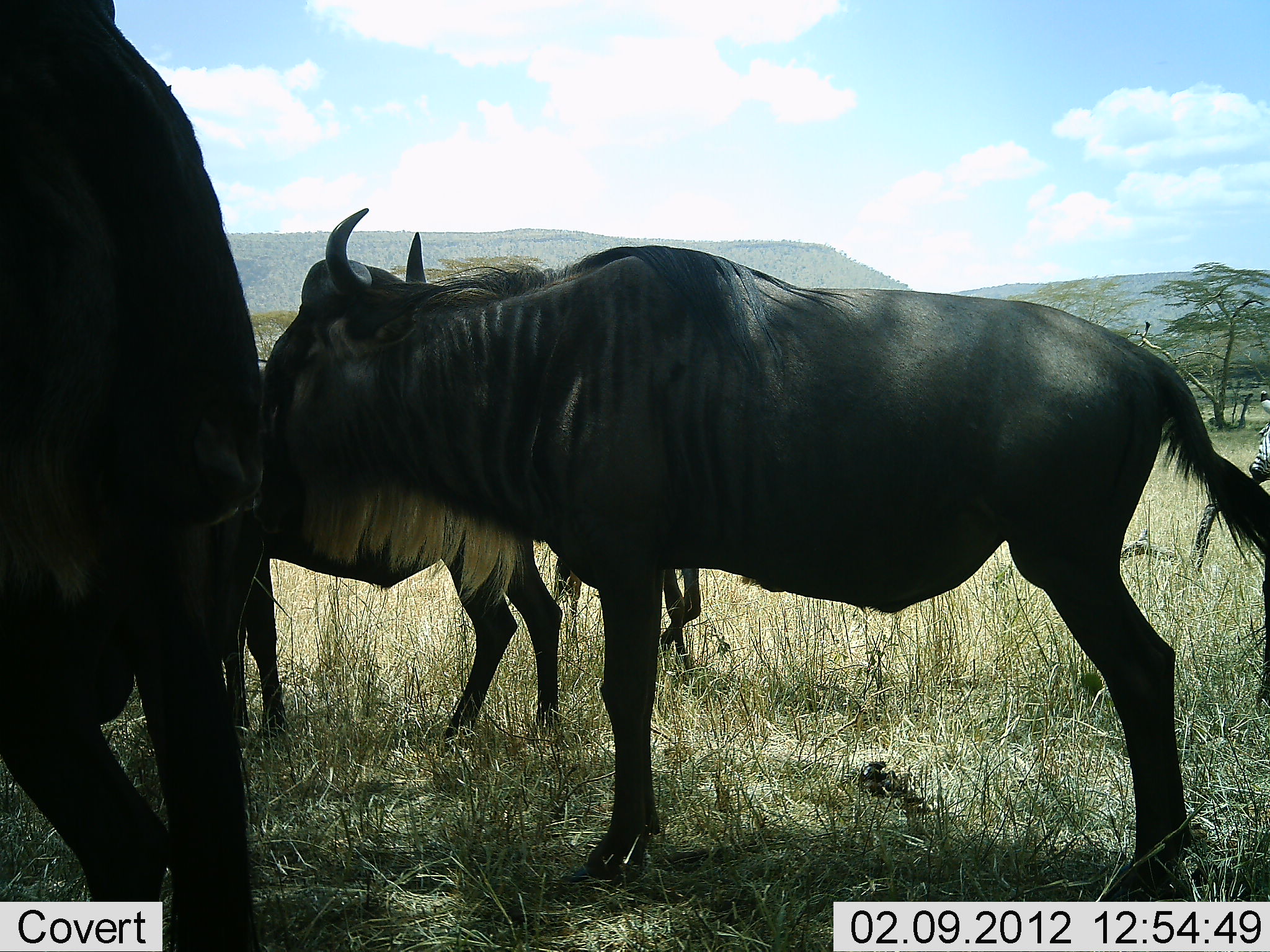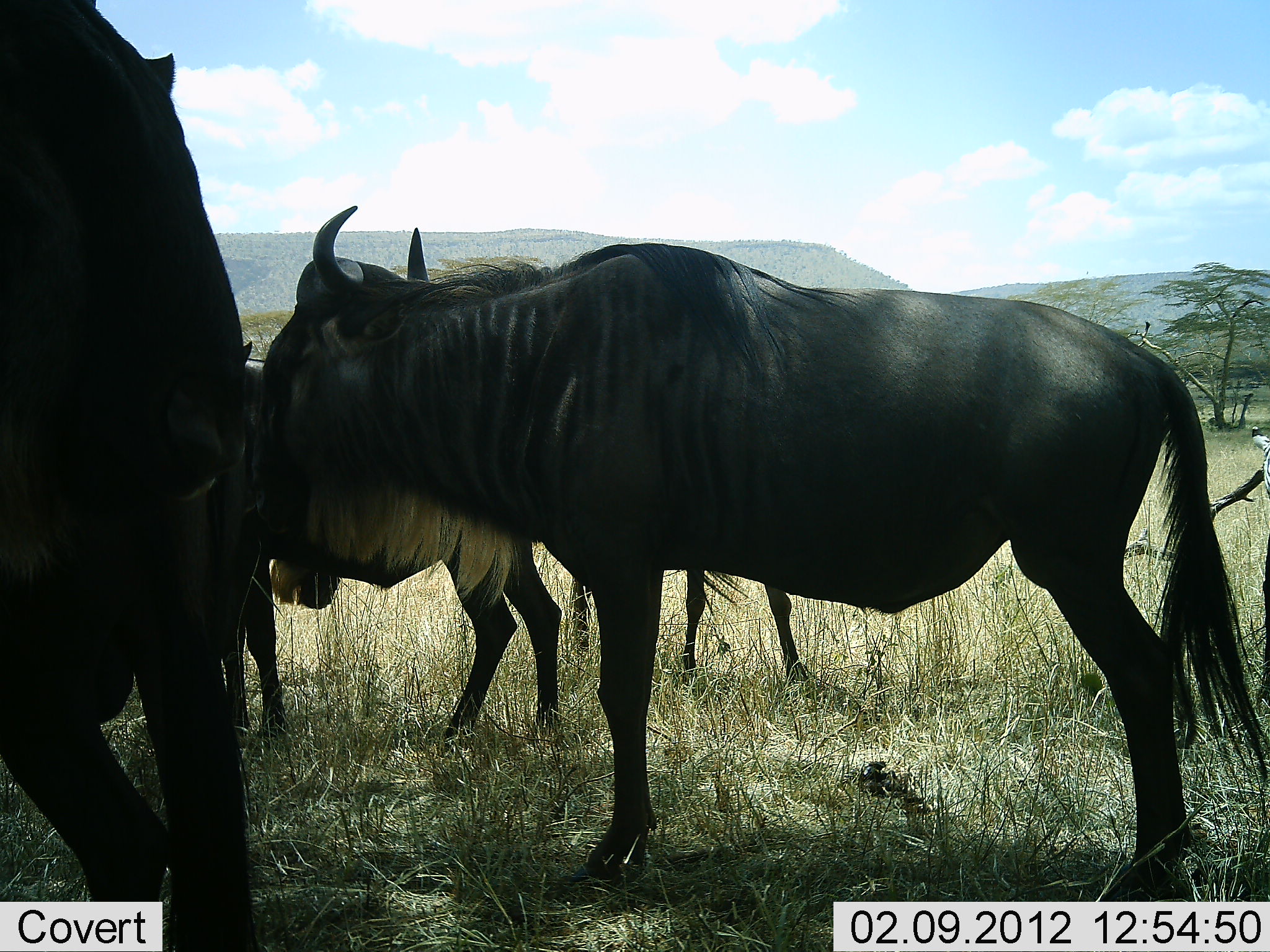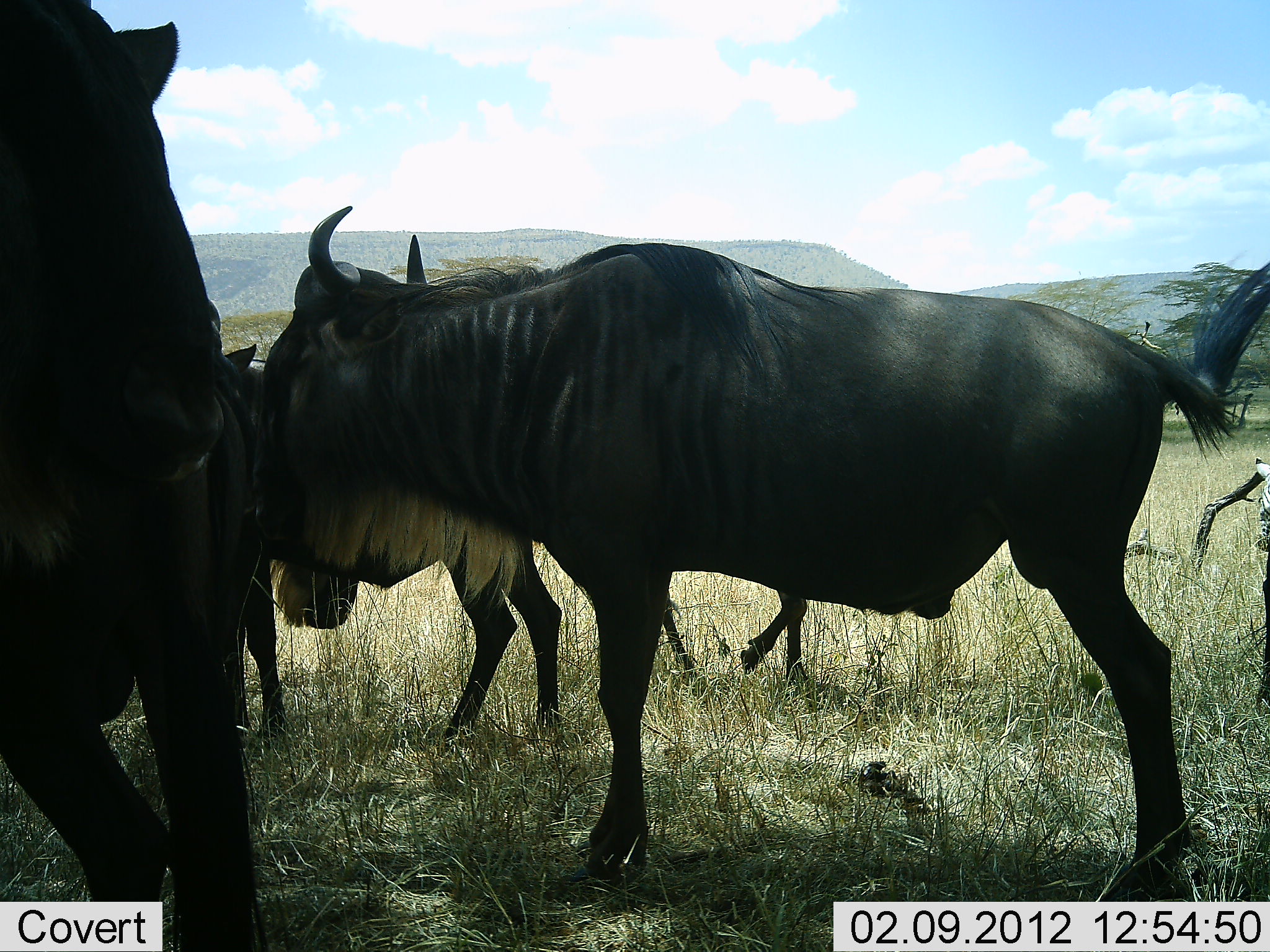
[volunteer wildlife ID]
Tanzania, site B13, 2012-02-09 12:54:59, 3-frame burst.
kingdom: Animalia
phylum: Chordata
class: Mammalia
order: Artiodactyla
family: Bovidae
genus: Connochaetes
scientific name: Connochaetes taurinus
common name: blue wildebeest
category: wildebeest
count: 4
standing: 90%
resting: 10%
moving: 25%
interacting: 0%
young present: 15%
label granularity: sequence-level